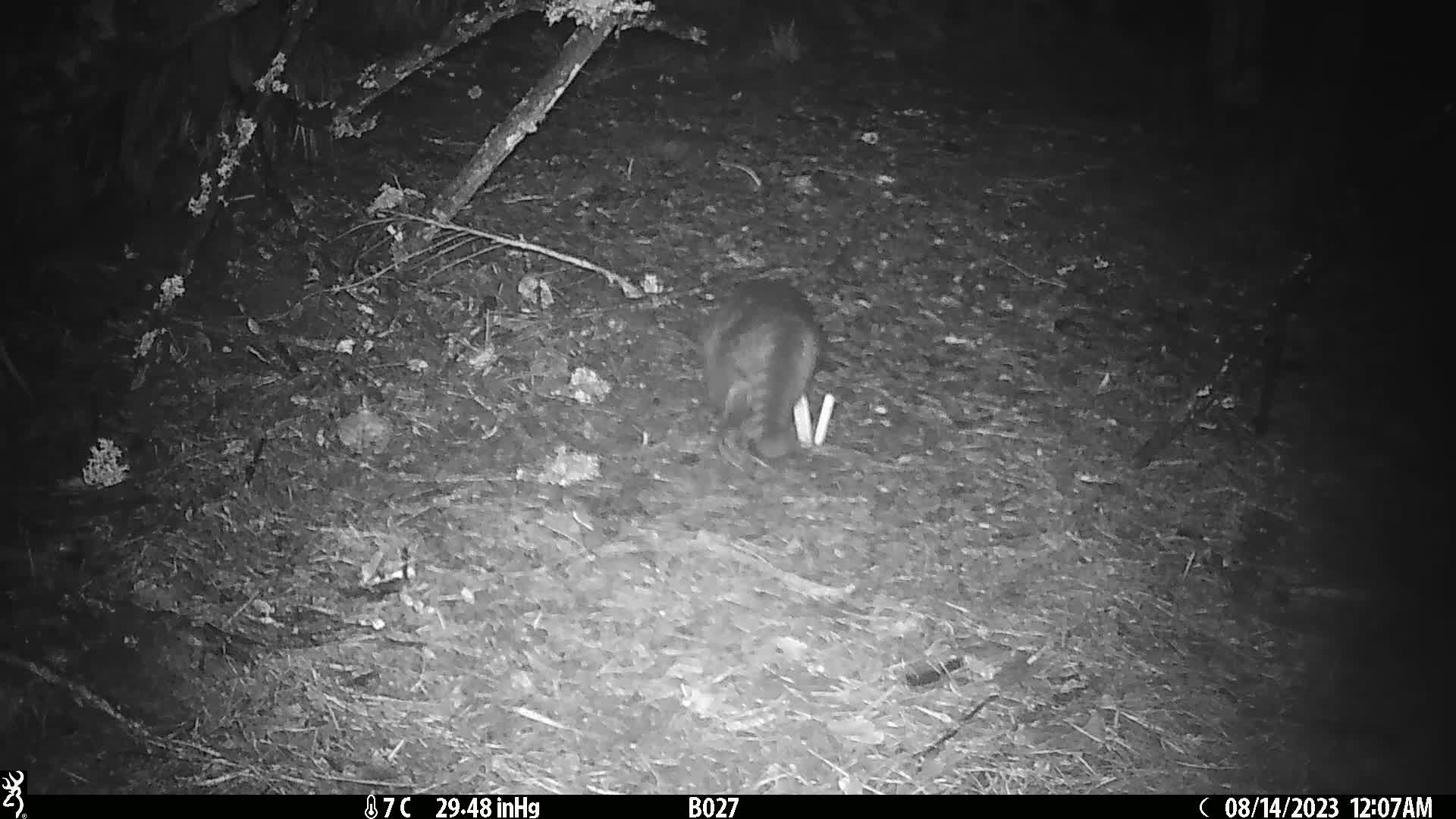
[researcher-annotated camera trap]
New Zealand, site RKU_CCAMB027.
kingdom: Animalia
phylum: Chordata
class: Mammalia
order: Carnivora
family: Felidae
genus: Felis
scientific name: Felis catus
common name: domestic cat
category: cat